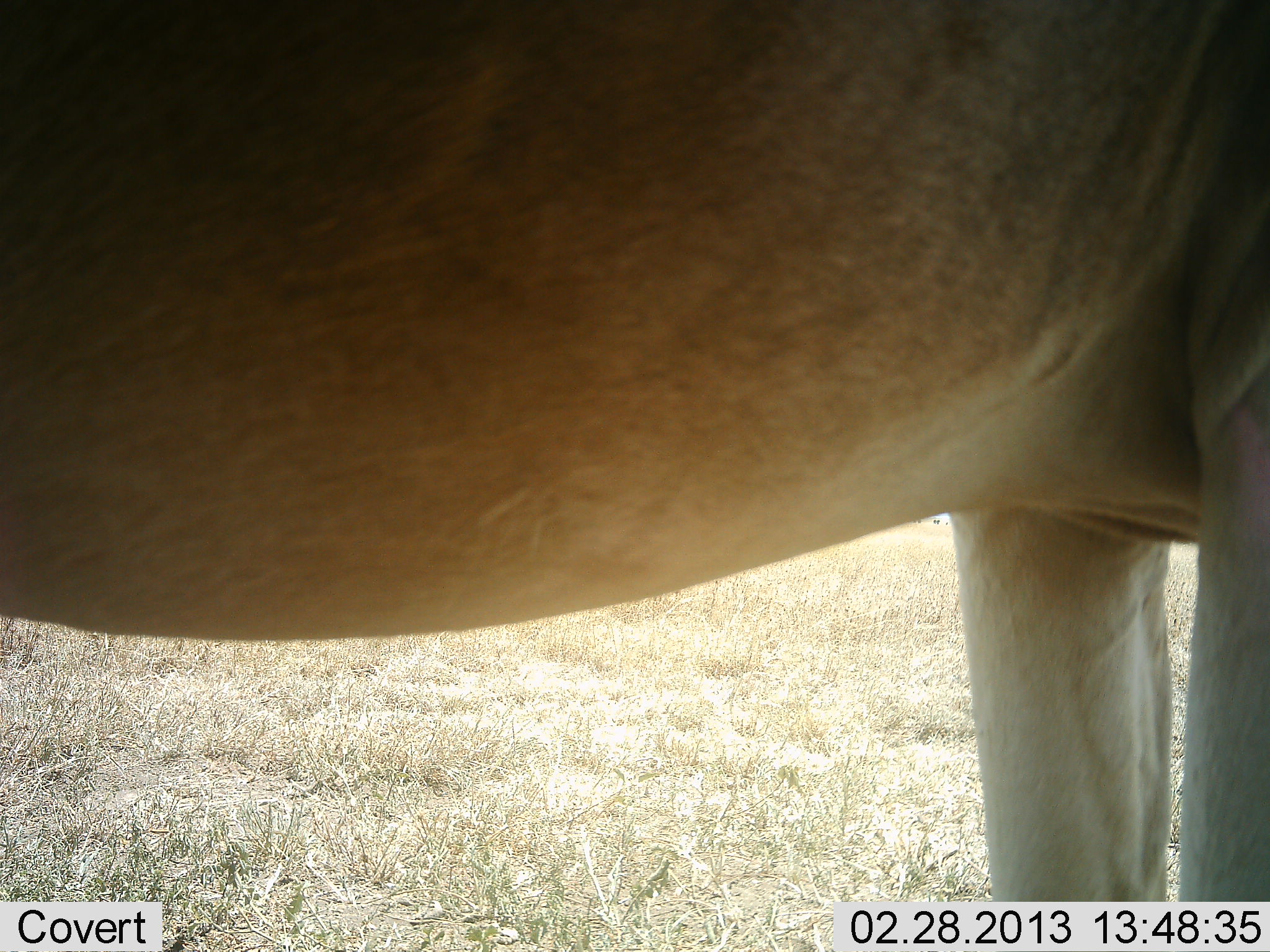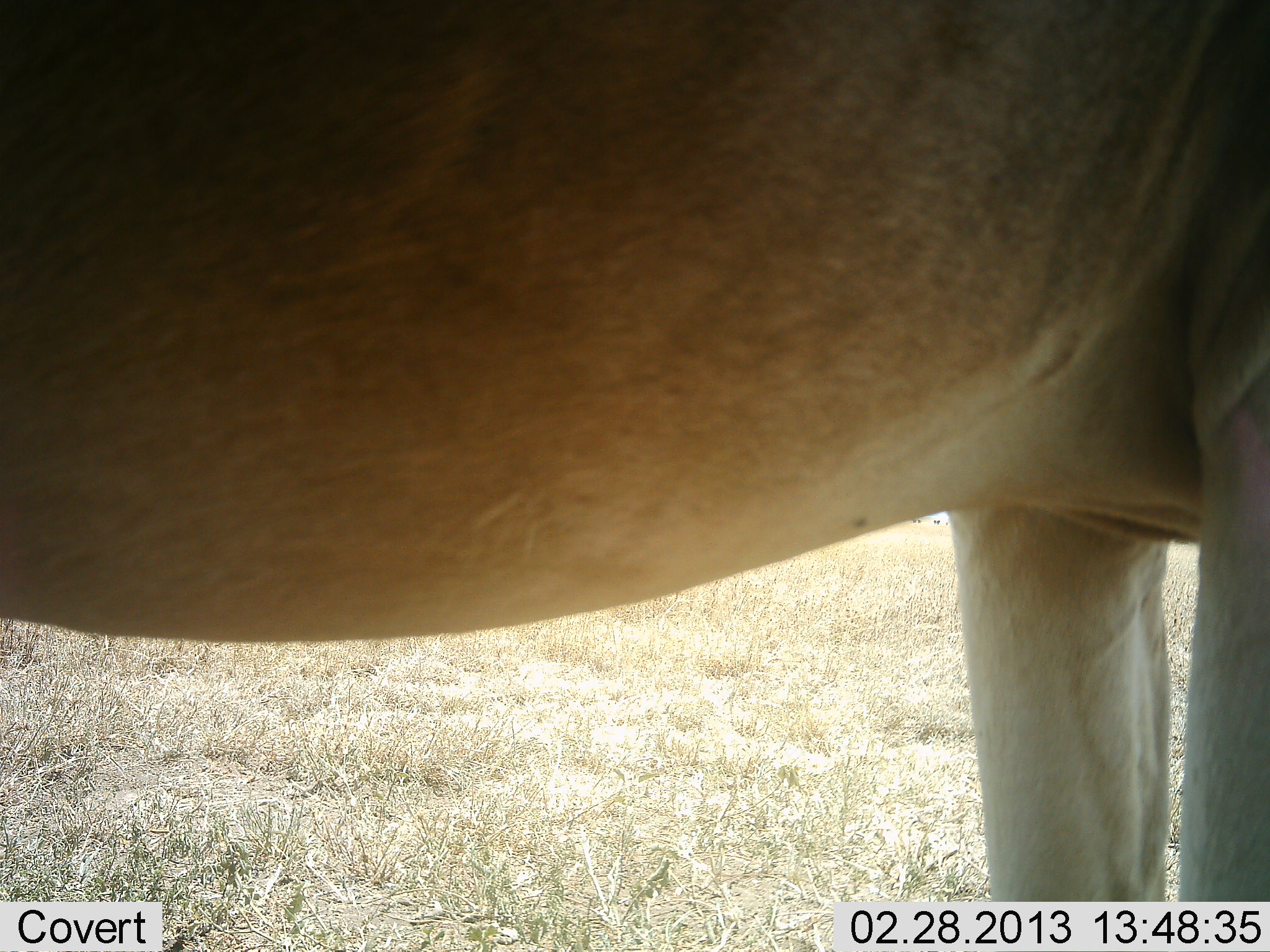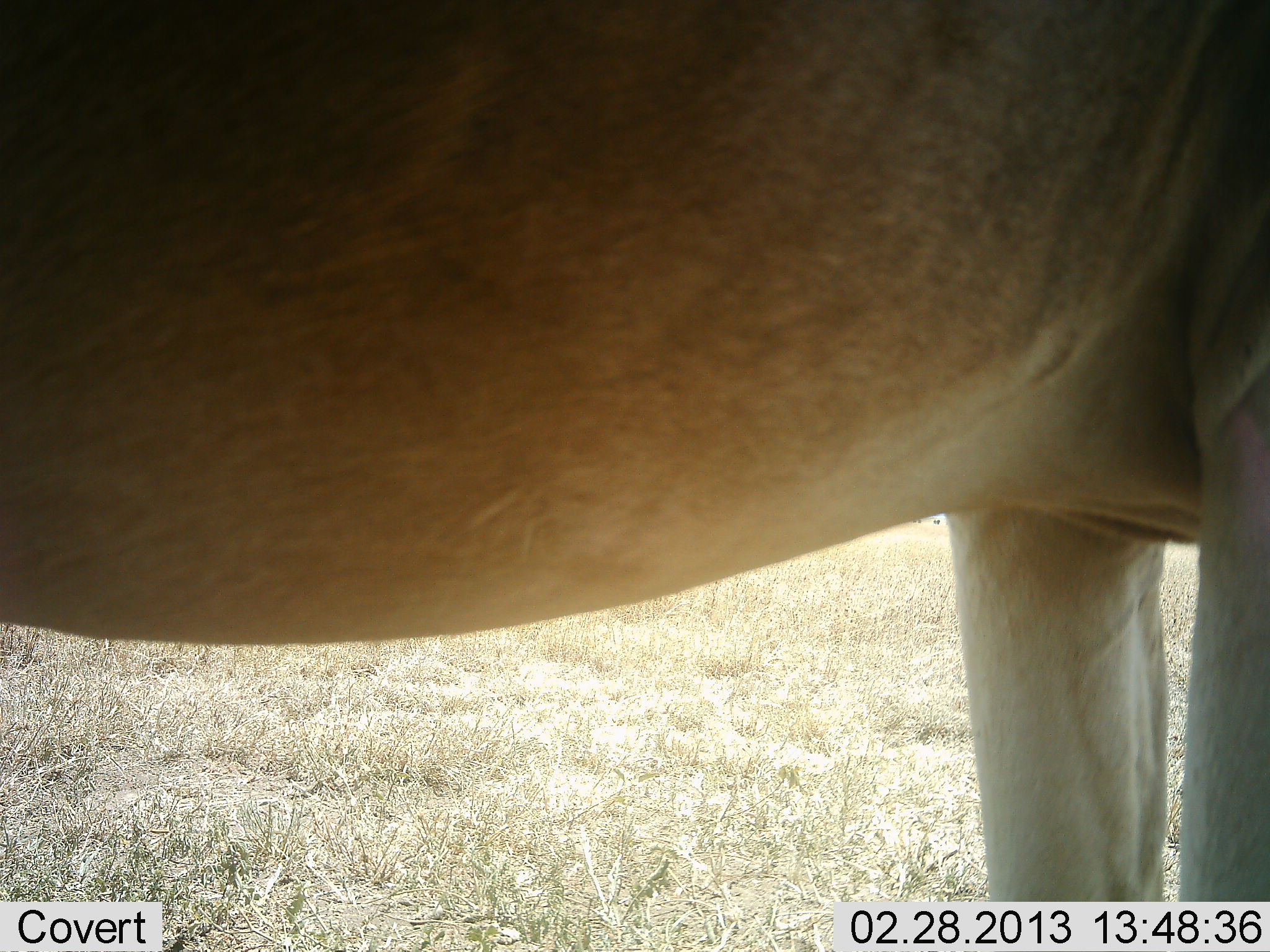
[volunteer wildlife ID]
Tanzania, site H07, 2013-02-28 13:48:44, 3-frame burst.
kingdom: Animalia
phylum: Chordata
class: Mammalia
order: Artiodactyla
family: Bovidae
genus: Alcelaphus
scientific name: Alcelaphus buselaphus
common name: hartebeest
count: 1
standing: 100%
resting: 0%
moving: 0%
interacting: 0%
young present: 0%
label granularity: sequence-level